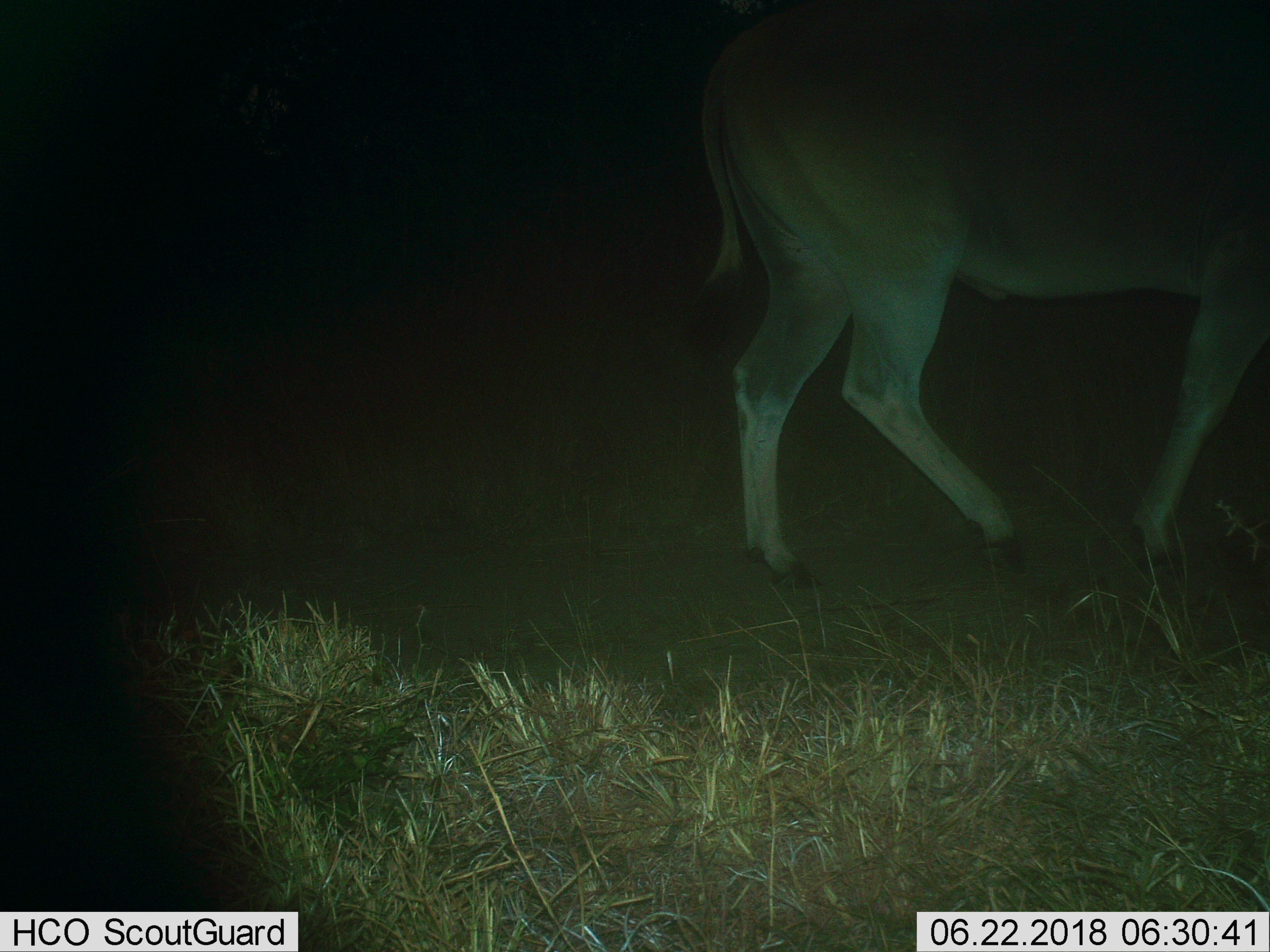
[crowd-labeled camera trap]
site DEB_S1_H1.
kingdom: Animalia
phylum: Chordata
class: Mammalia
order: Artiodactyla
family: Bovidae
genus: Tragelaphus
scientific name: Tragelaphus oryx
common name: eland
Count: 1.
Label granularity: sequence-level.